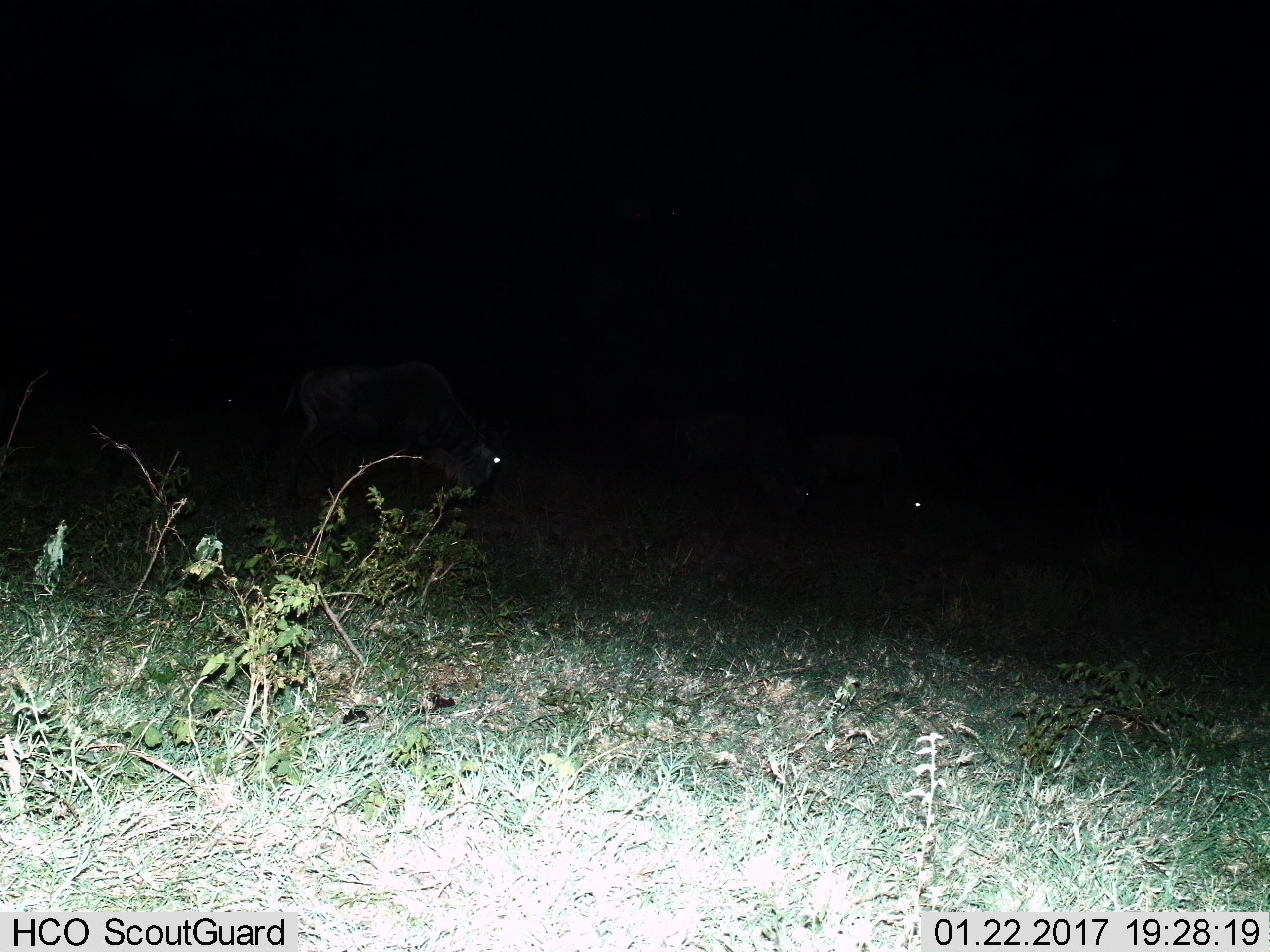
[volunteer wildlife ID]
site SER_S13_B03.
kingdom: Animalia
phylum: Chordata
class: Mammalia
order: Artiodactyla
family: Bovidae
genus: Connochaetes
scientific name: Connochaetes taurinus taurinus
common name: blue wildebeest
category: wildebeestblue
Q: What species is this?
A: Wildebeestblue (blue wildebeest) (Connochaetes taurinus taurinus).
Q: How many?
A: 3.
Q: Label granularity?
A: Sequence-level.